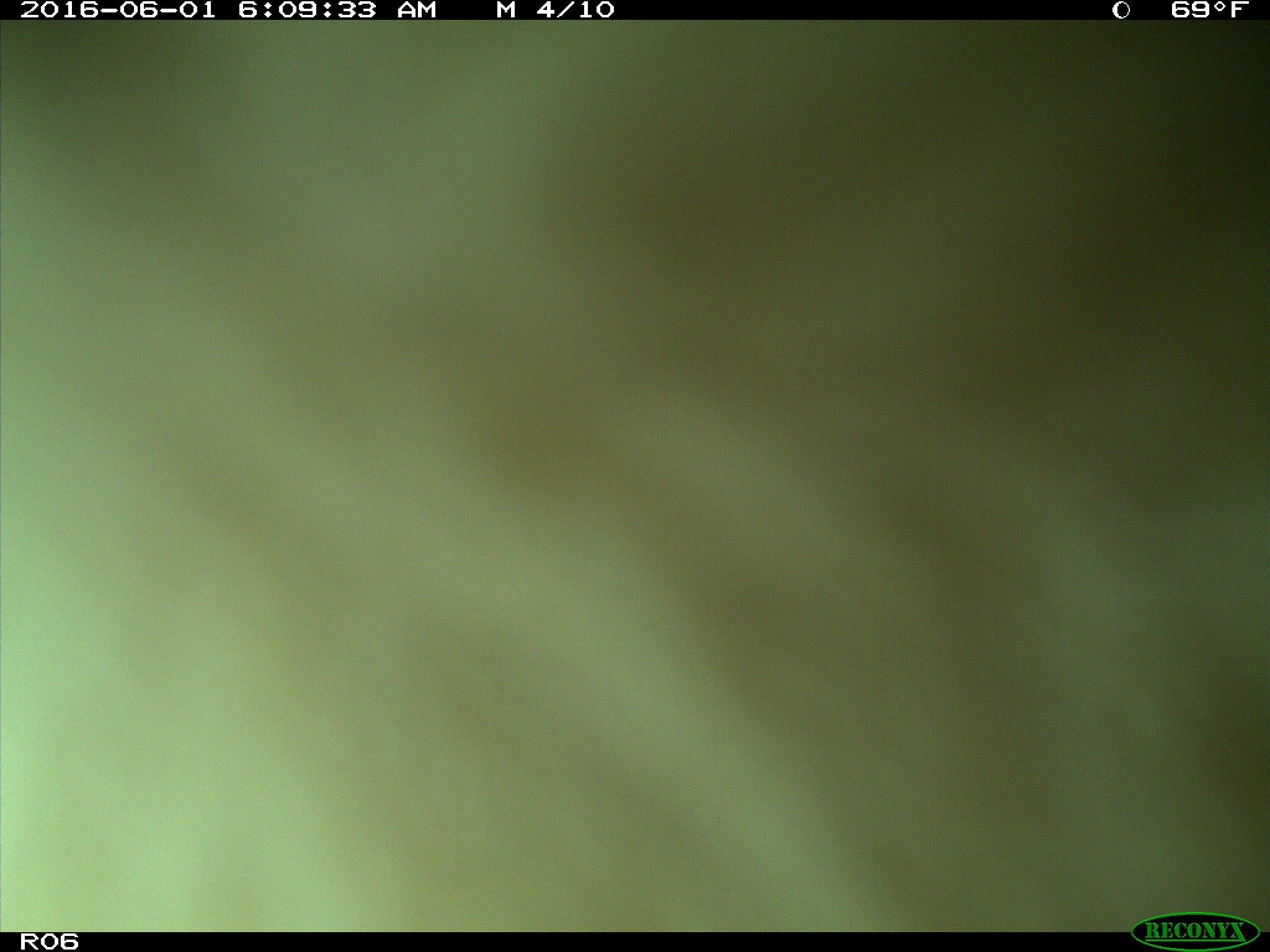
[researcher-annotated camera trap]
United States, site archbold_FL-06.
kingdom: Animalia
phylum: Chordata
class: Mammalia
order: Artiodactyla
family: Bovidae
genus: Bos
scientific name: Bos taurus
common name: domestic cow